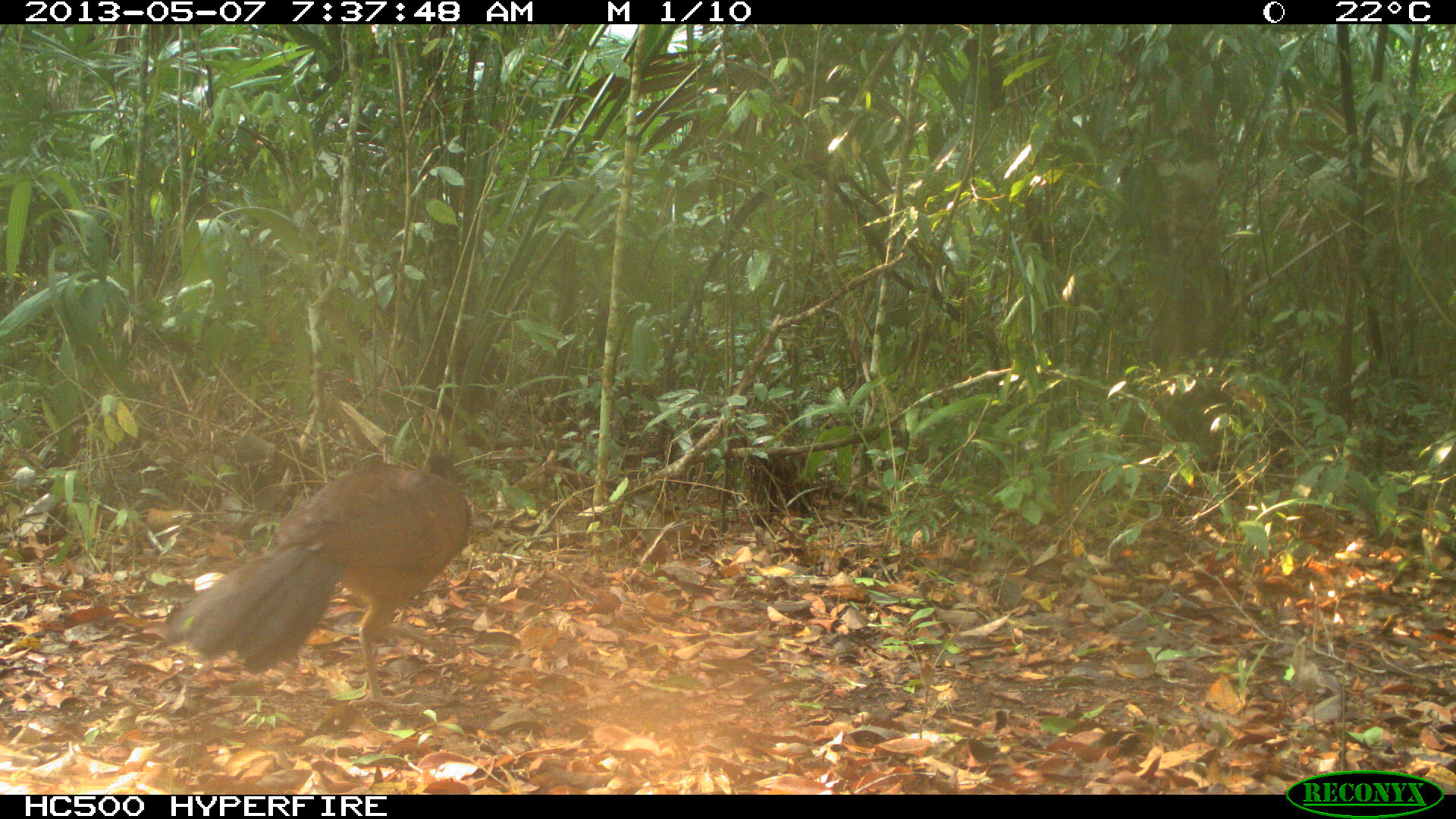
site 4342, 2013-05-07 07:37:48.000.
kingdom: Animalia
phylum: Chordata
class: Aves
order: Galliformes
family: Cracidae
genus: Crax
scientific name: Crax rubra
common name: great curassow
Crax rubra (great curassow), count 1, sex female.